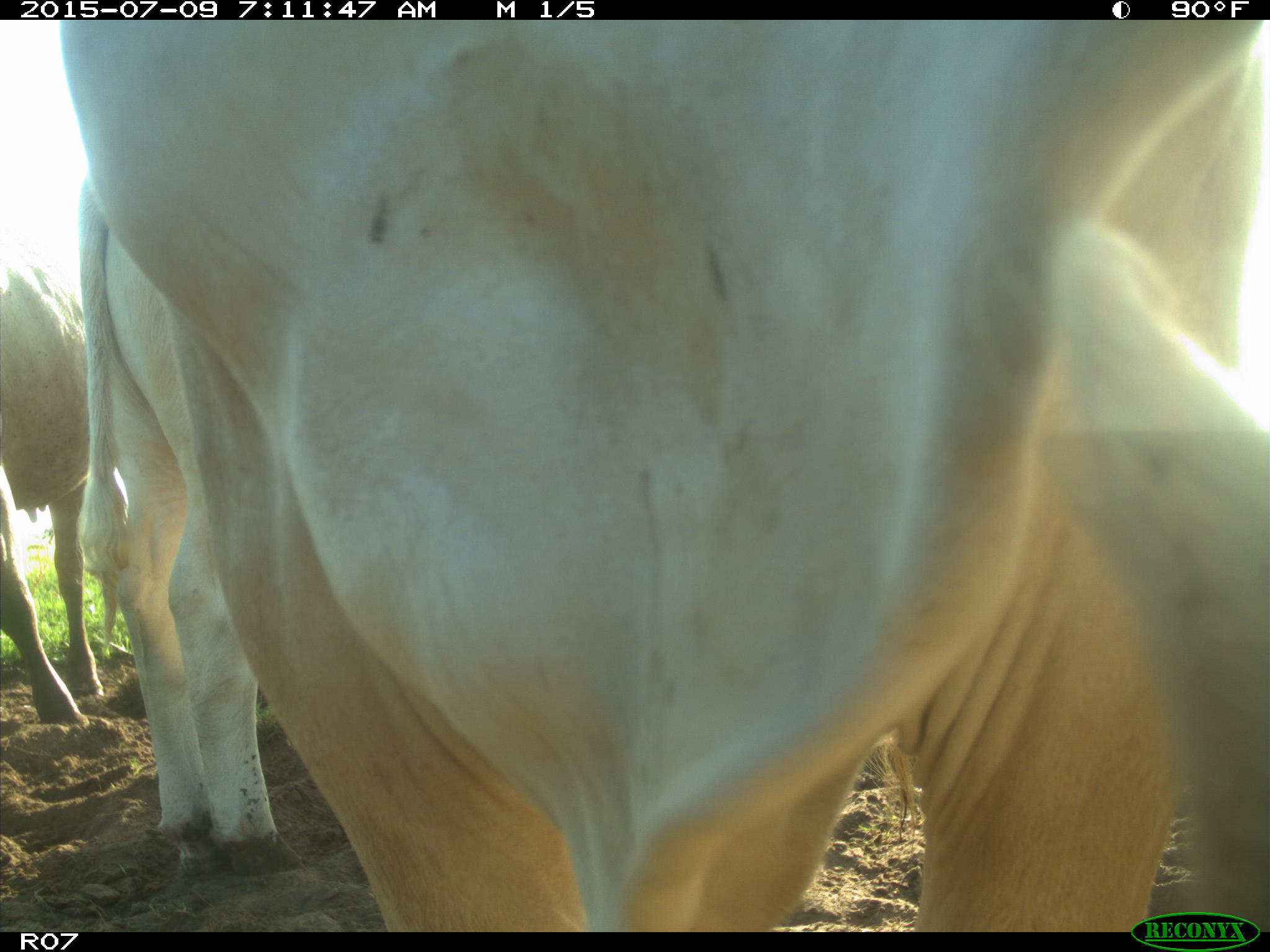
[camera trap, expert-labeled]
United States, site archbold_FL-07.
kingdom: Animalia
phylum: Chordata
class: Mammalia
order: Artiodactyla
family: Bovidae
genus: Bos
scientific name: Bos taurus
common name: domestic cow